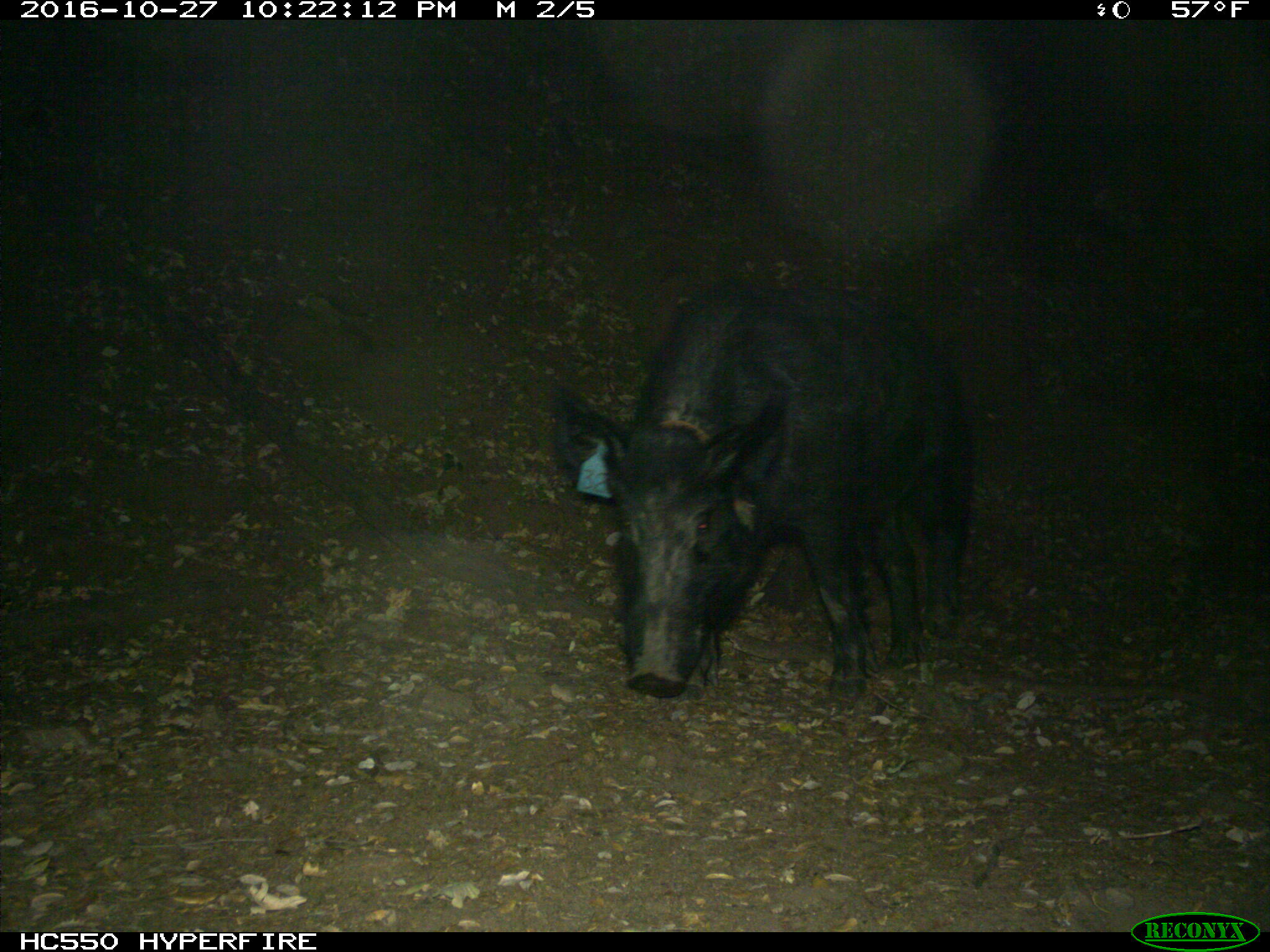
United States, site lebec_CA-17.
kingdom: Animalia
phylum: Chordata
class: Mammalia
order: Artiodactyla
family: Suidae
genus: Sus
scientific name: Sus scrofa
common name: wild boar